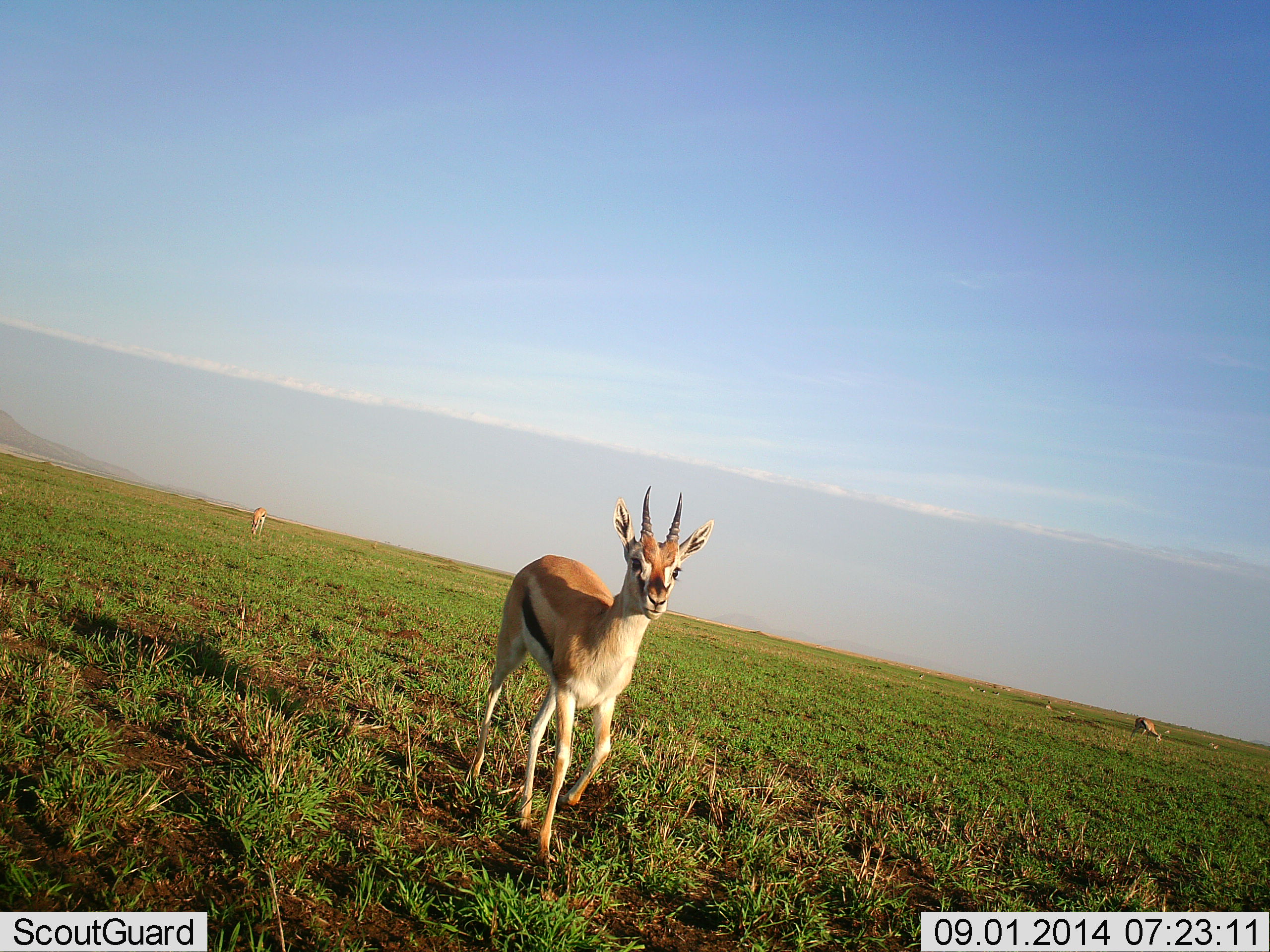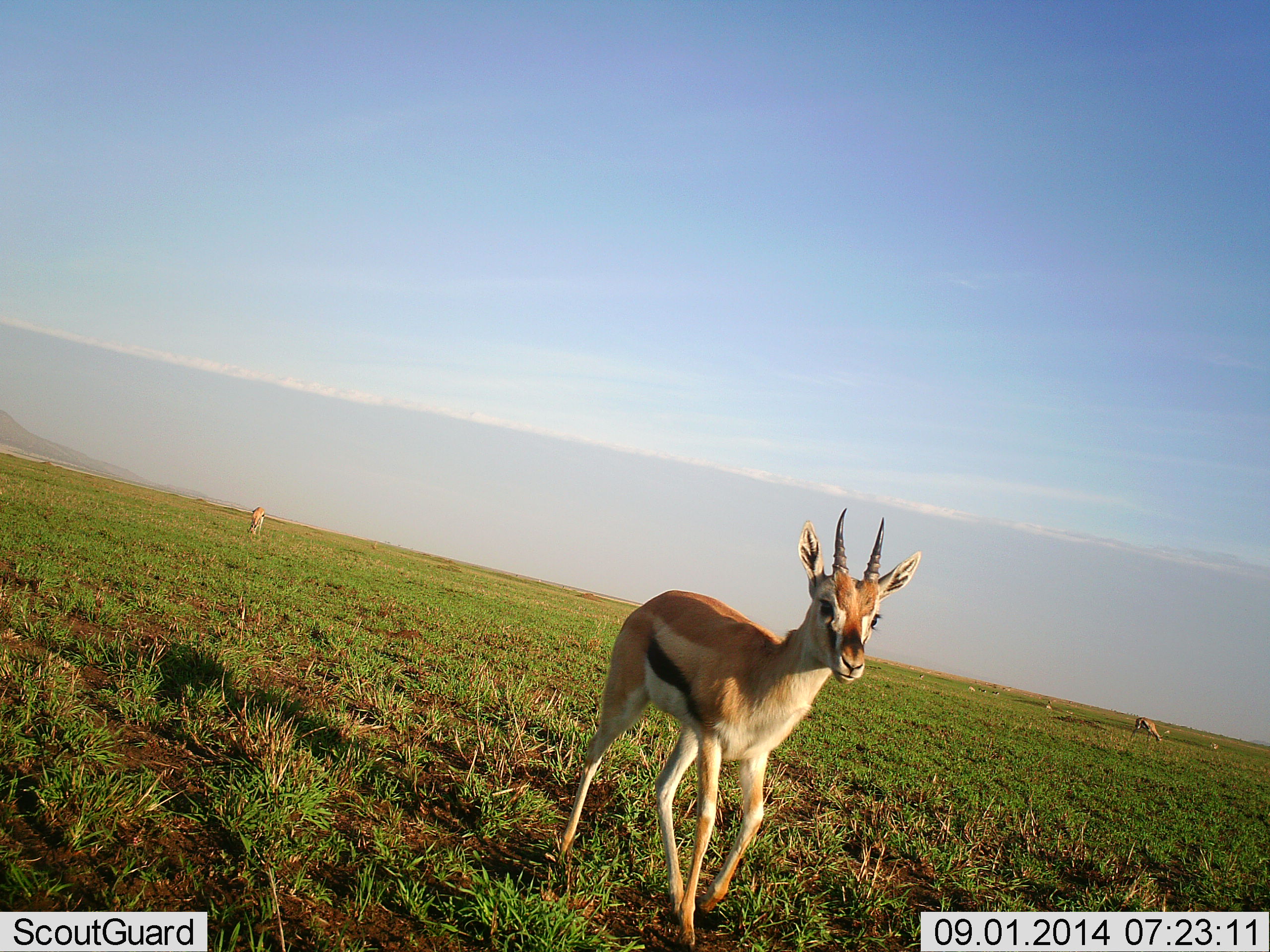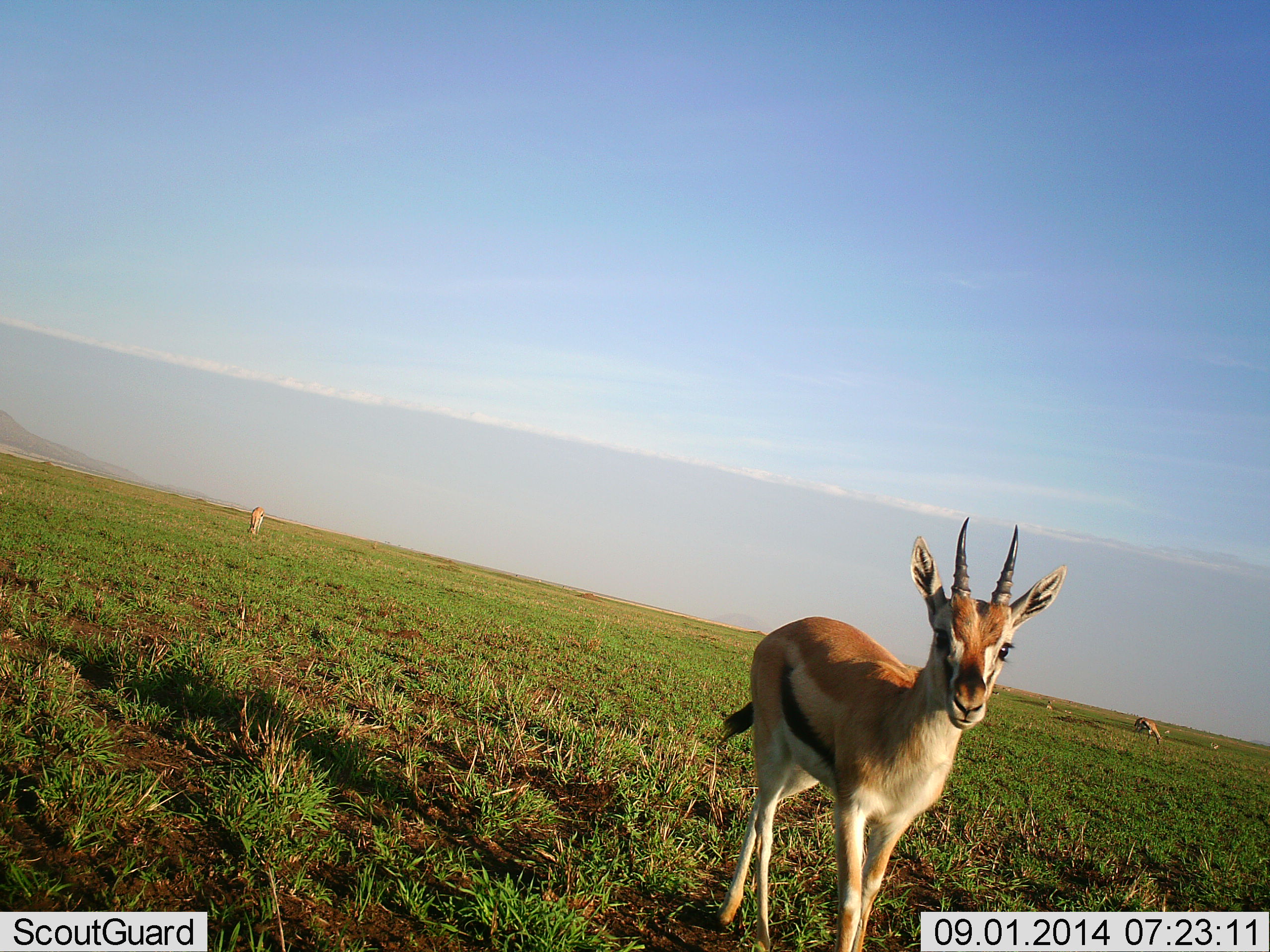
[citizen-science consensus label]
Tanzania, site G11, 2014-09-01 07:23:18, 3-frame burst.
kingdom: Animalia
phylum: Chordata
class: Mammalia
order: Artiodactyla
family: Bovidae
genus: Eudorcas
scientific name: Eudorcas thomsonii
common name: thomson's gazelle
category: gazellethomsons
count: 3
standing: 40%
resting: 0%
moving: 60%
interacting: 0%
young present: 0%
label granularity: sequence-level